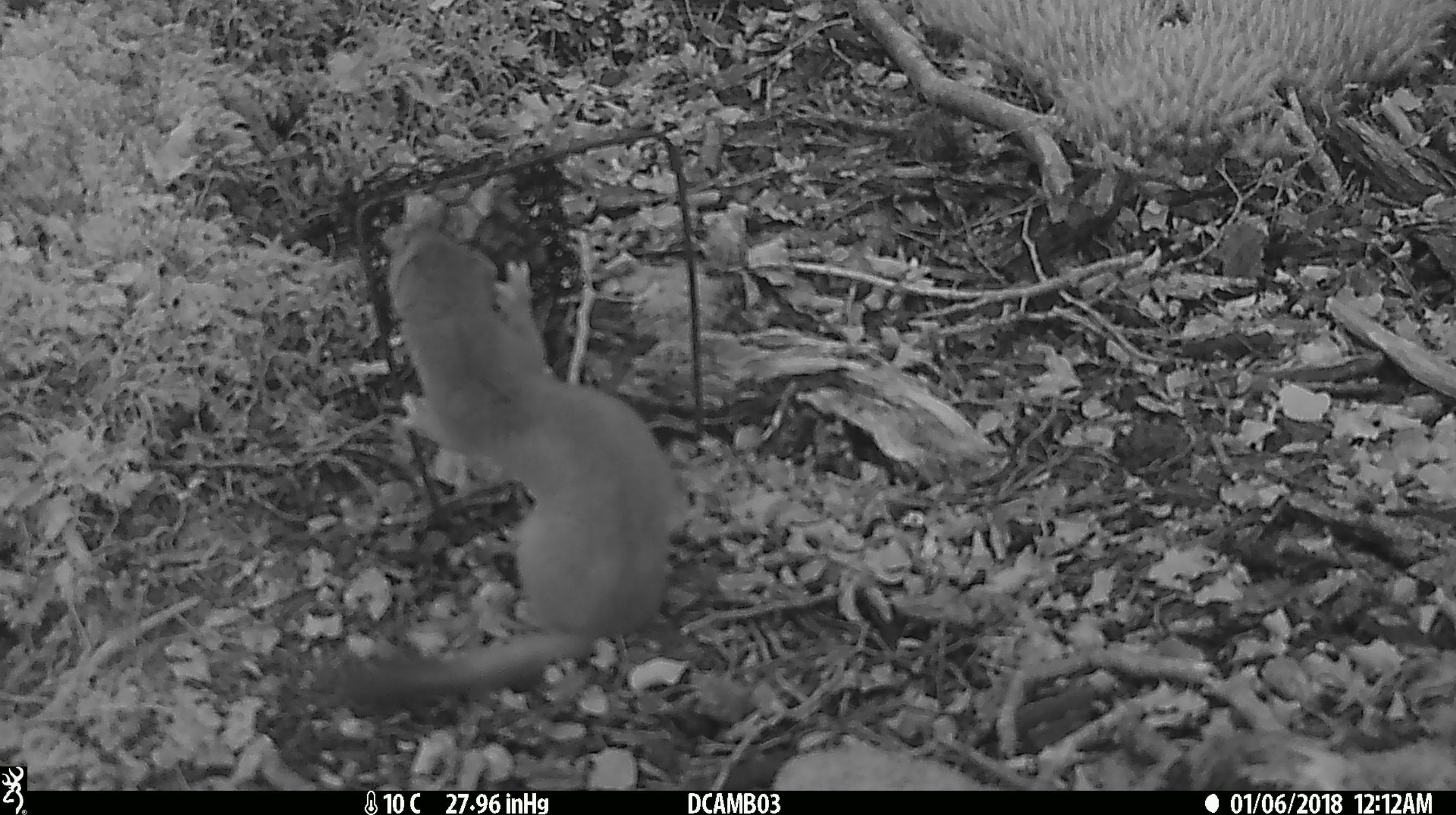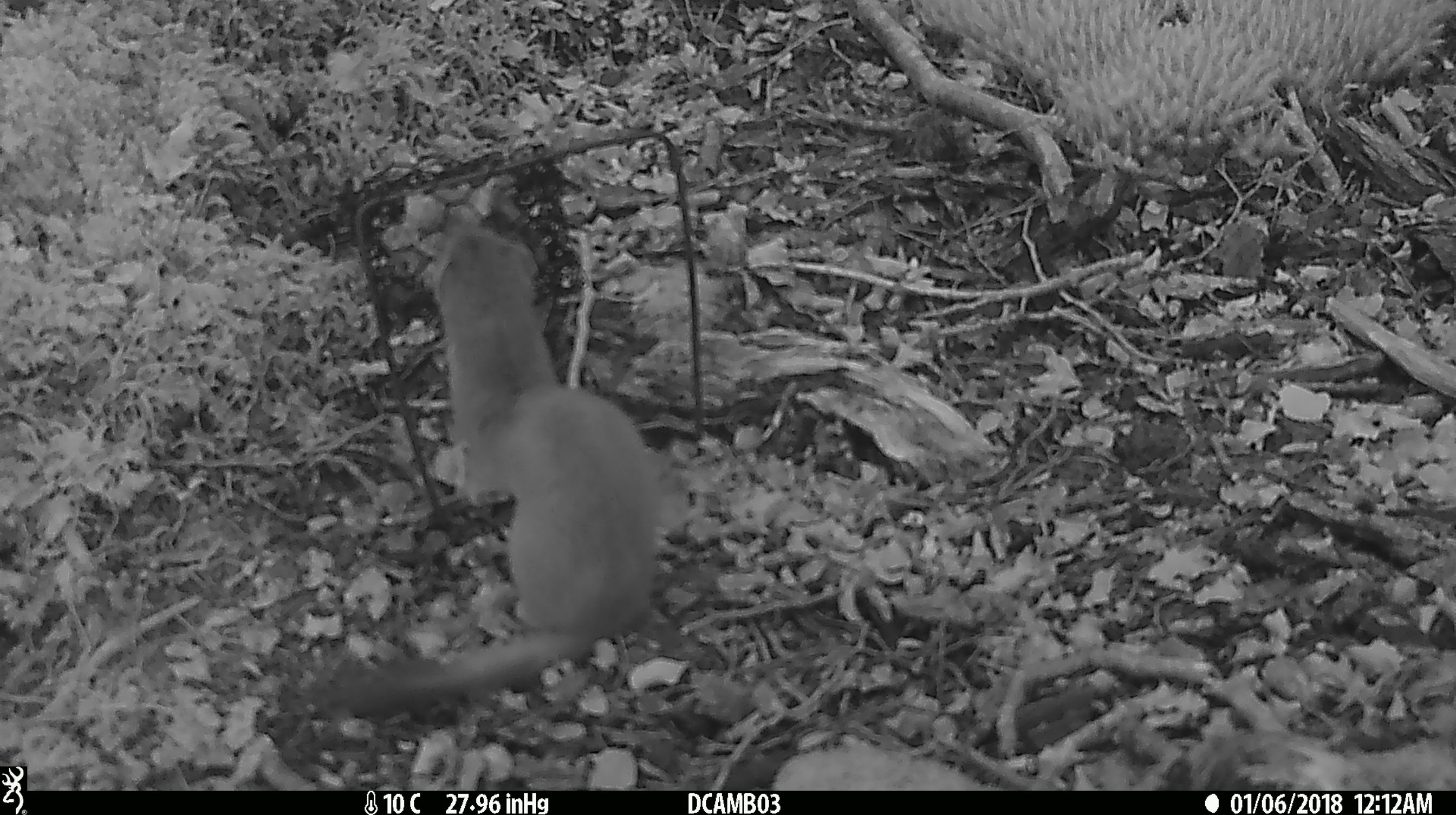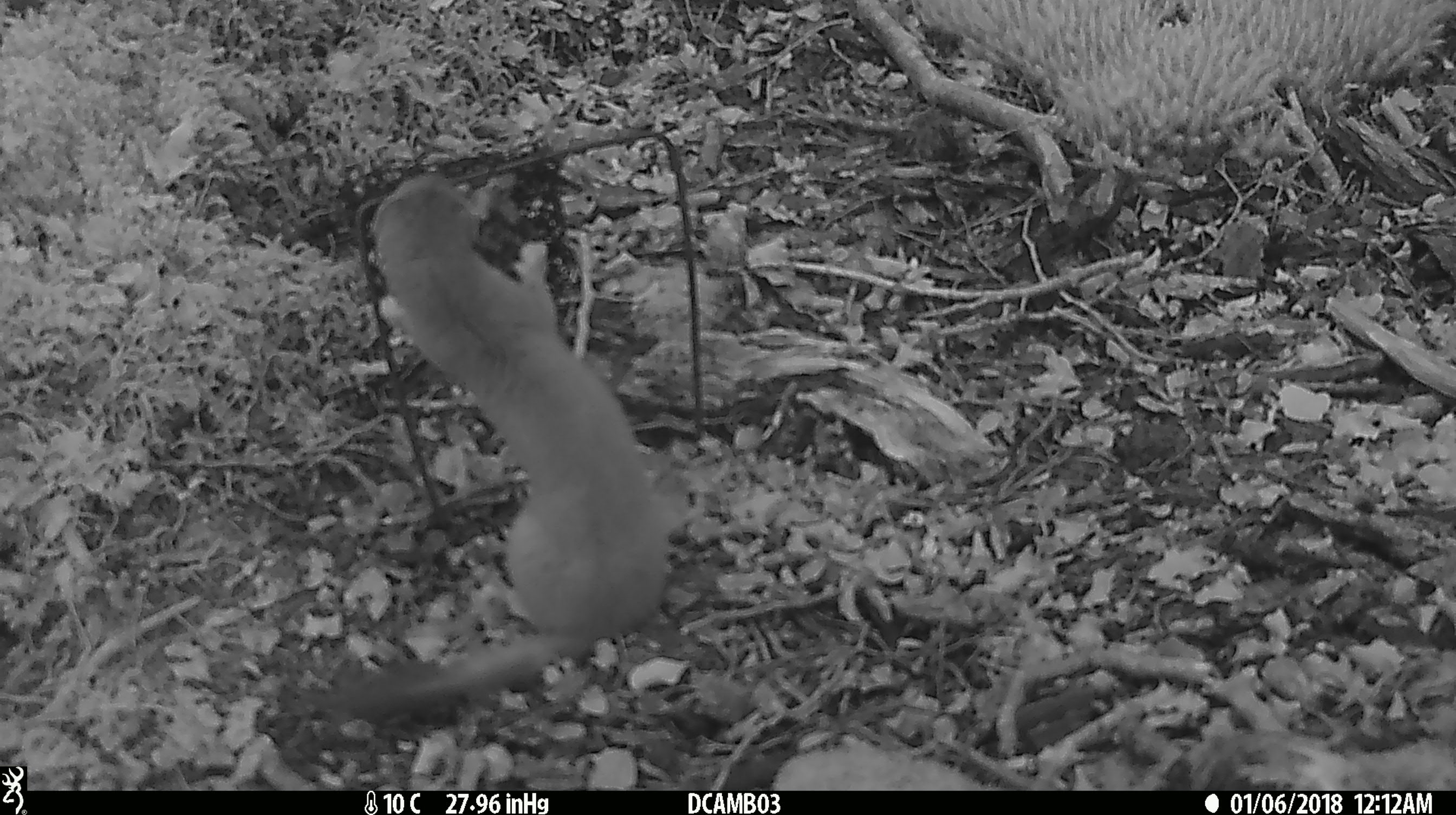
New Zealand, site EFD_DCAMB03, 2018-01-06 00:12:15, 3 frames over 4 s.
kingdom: Animalia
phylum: Chordata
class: Mammalia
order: Carnivora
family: Mustelidae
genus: Mustela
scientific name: Mustela erminea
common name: stoat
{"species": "stoat (Mustela erminea)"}